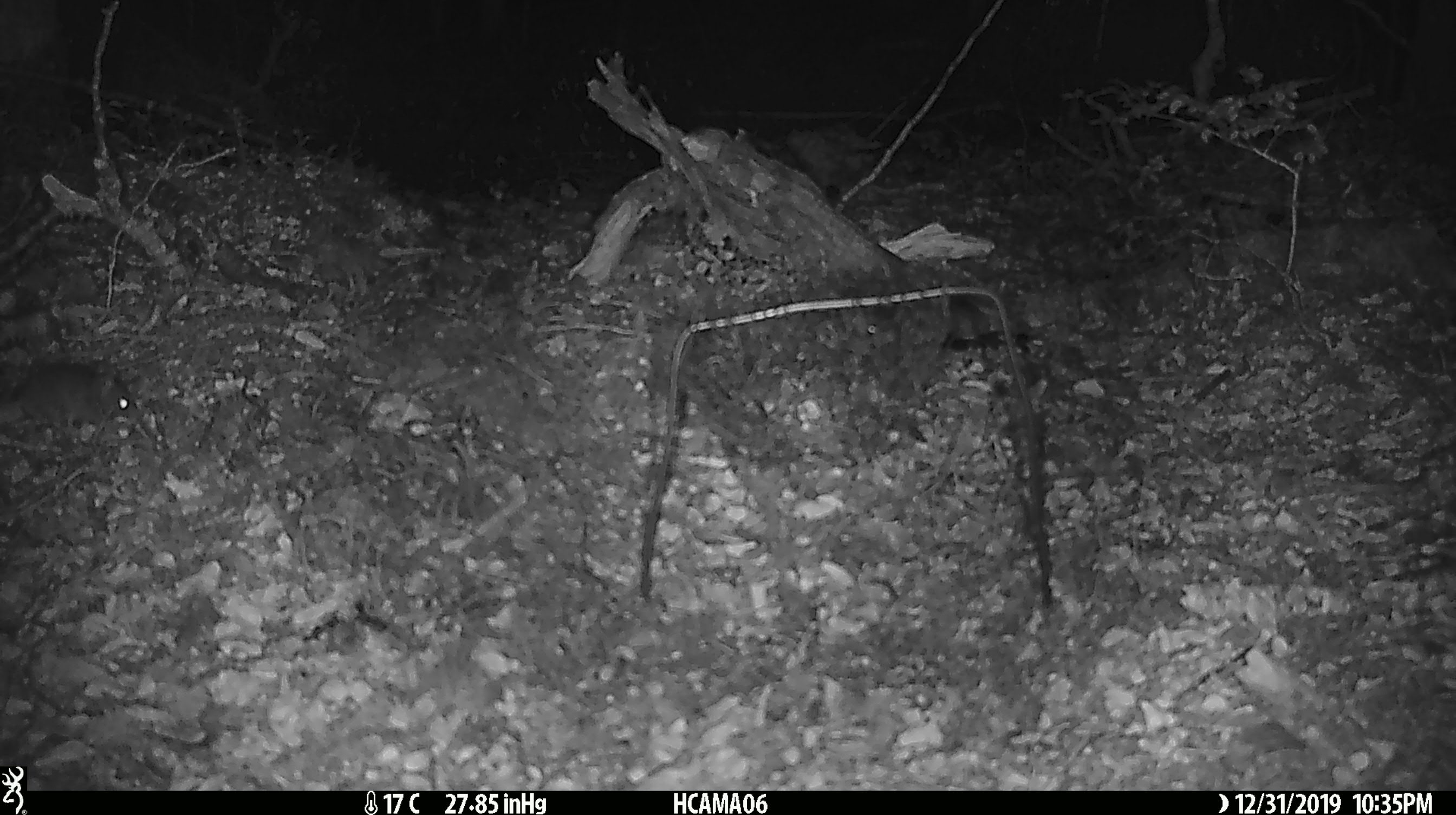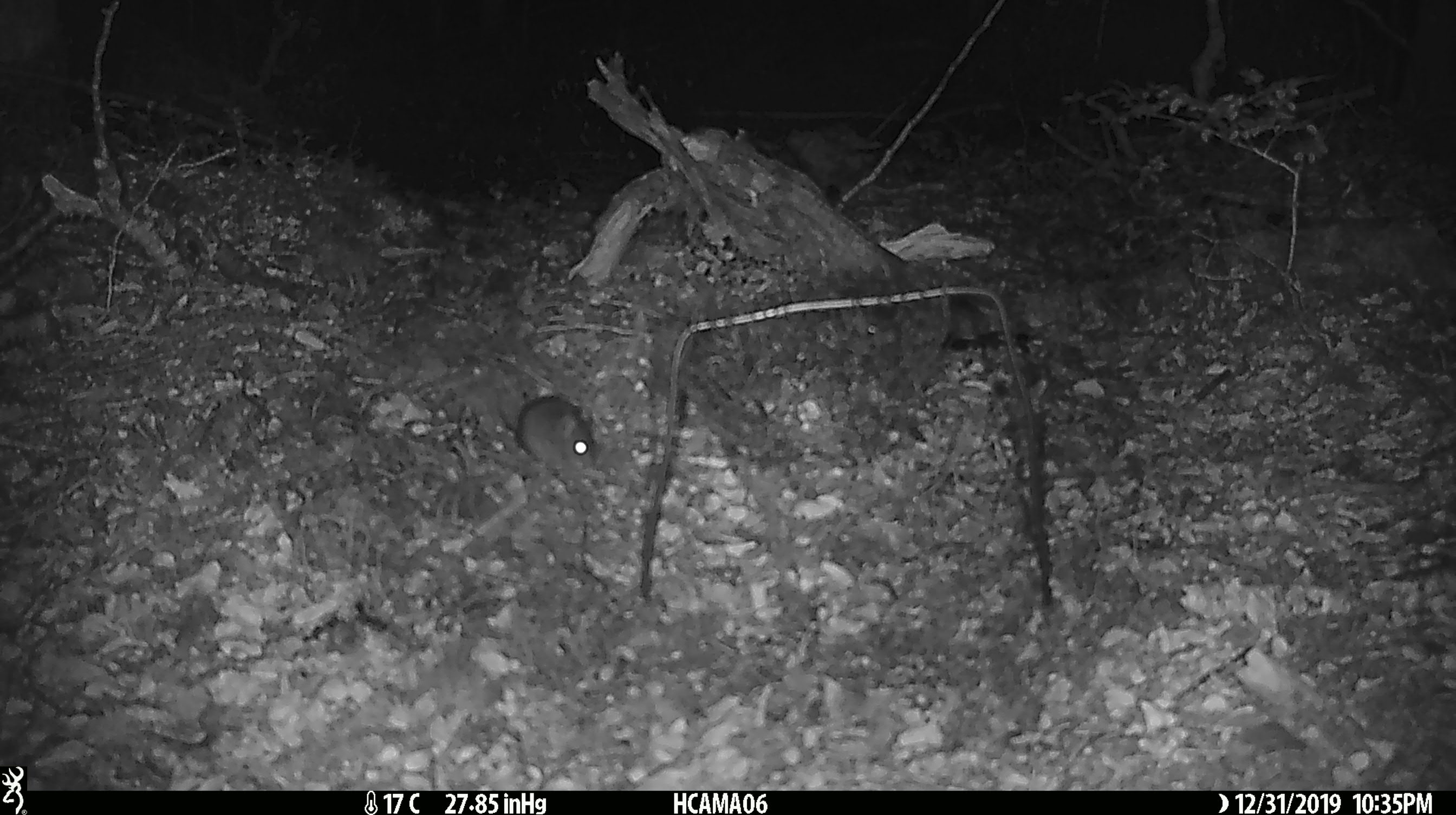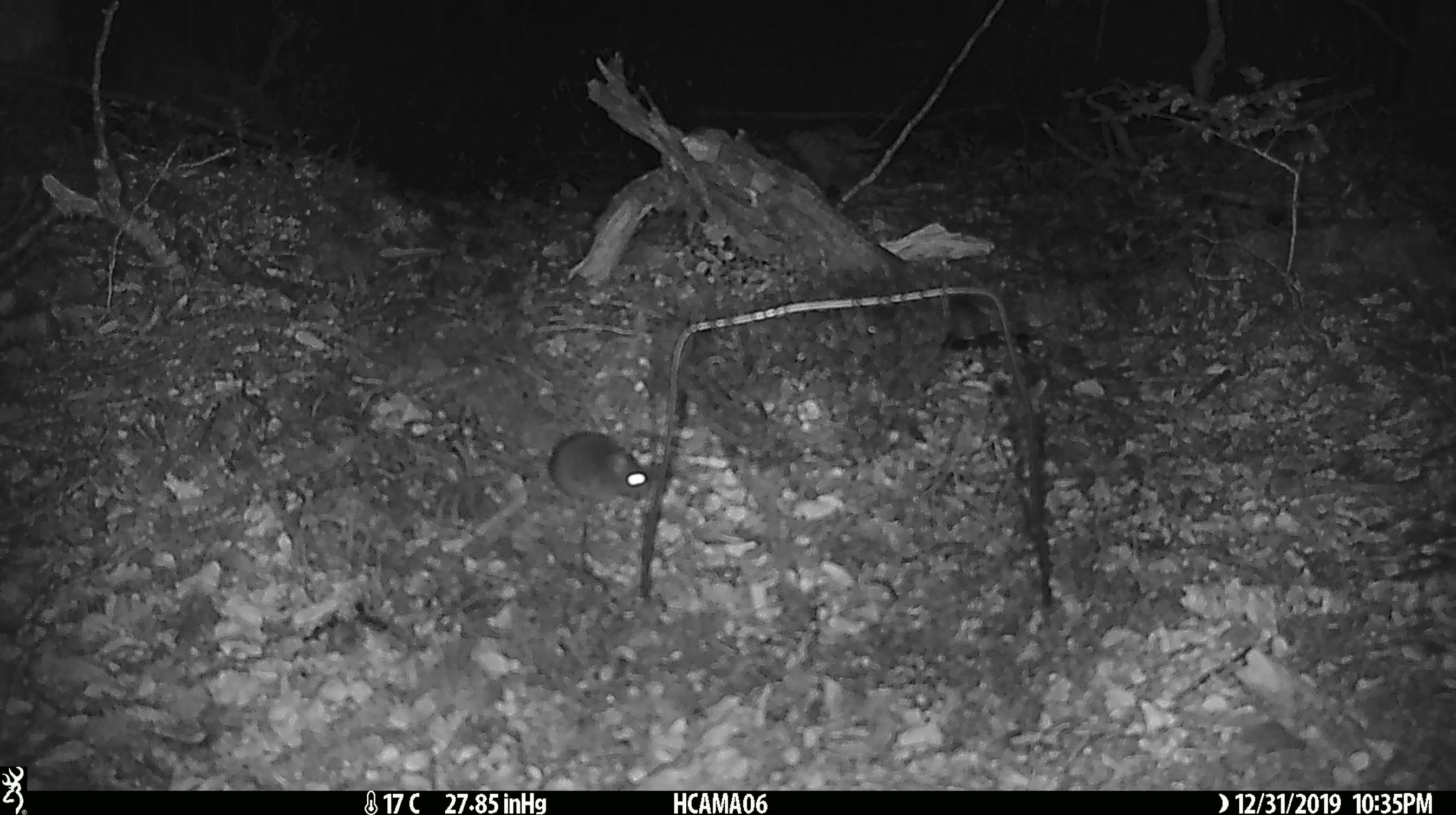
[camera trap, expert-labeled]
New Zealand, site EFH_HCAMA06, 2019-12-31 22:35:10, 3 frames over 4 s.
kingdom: Animalia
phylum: Chordata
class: Mammalia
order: Rodentia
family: Muridae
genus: Mus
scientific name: Mus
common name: mouse